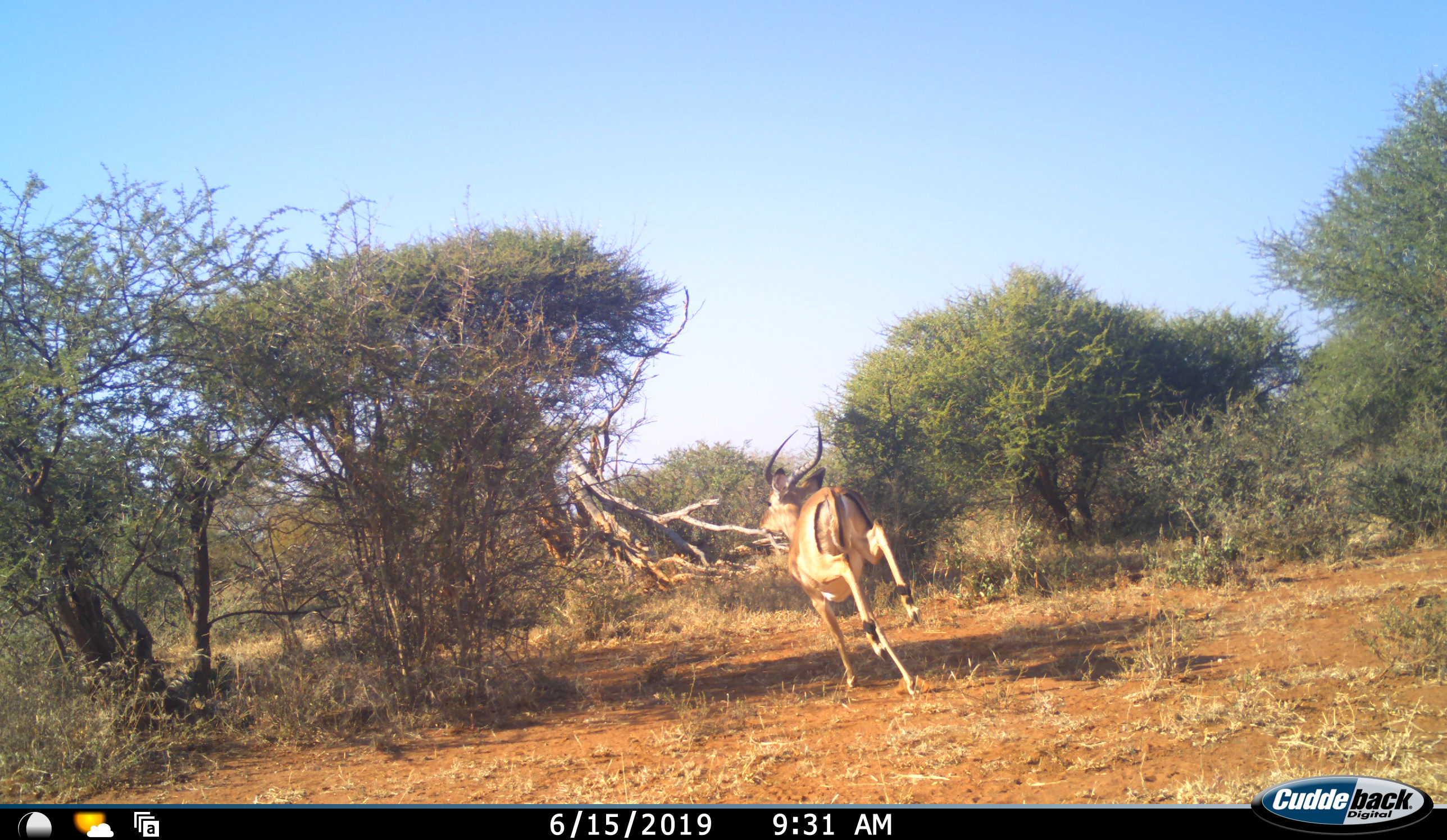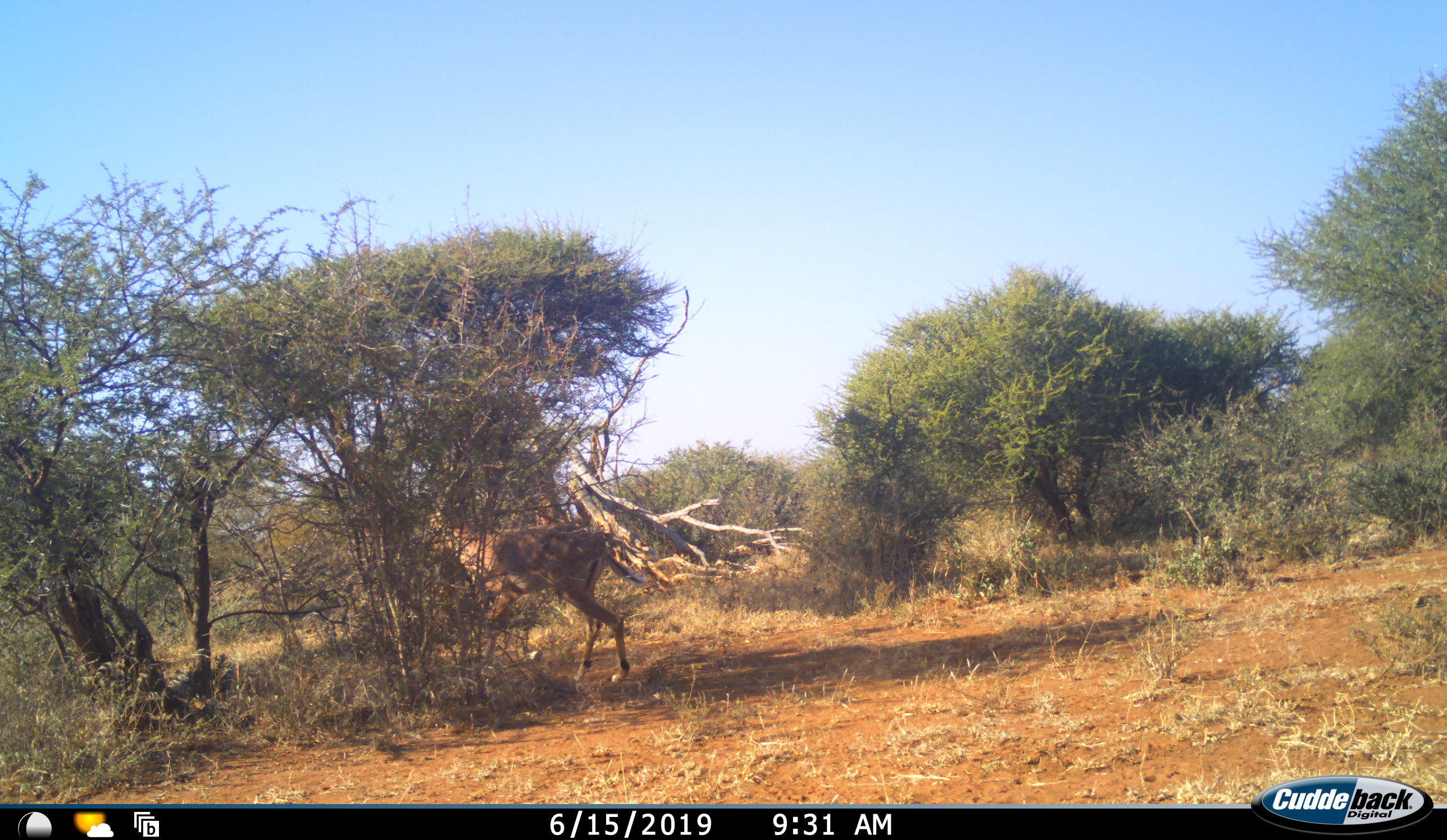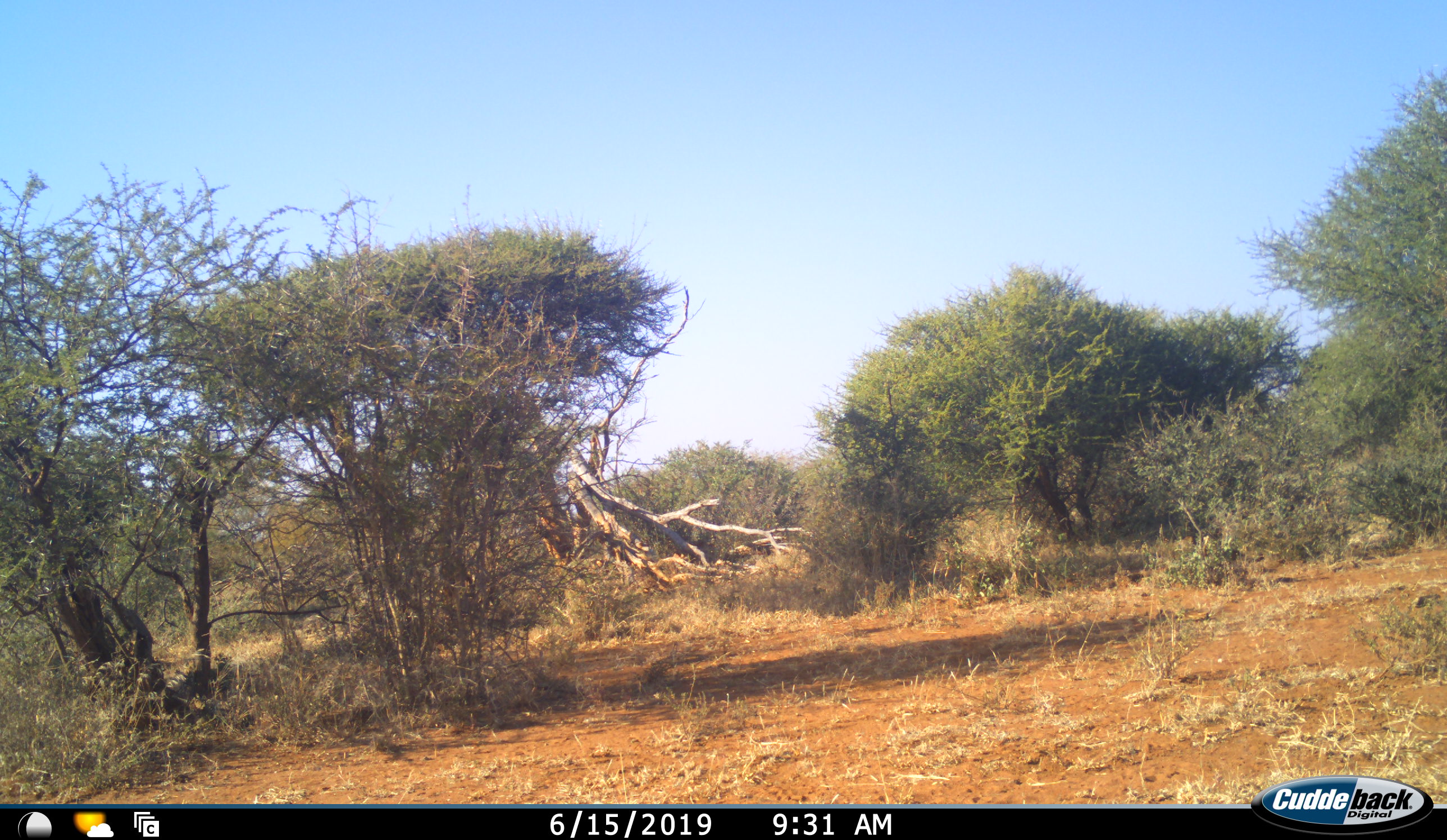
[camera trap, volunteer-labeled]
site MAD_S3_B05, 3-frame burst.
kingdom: Animalia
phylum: Chordata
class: Mammalia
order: Artiodactyla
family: Bovidae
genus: Aepyceros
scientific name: Aepyceros melampus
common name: impala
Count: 1.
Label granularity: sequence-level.